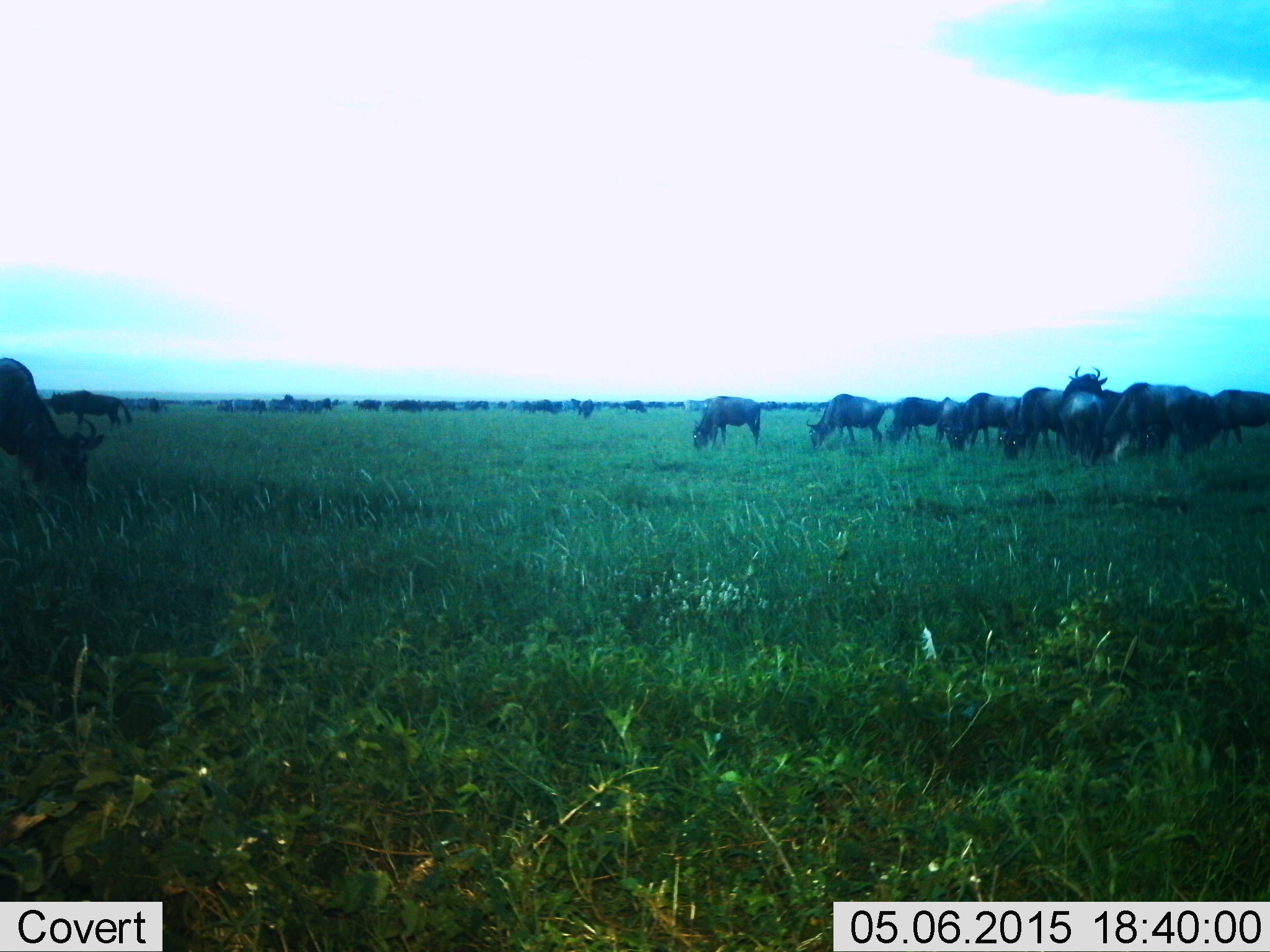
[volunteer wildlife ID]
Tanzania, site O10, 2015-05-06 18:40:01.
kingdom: Animalia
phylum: Chordata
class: Mammalia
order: Artiodactyla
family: Bovidae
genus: Connochaetes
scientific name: Connochaetes taurinus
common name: blue wildebeest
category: wildebeest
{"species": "wildebeest (blue wildebeest) (Connochaetes taurinus)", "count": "51+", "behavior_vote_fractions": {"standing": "50%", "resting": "0%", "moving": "10%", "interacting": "0%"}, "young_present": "0%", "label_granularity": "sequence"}